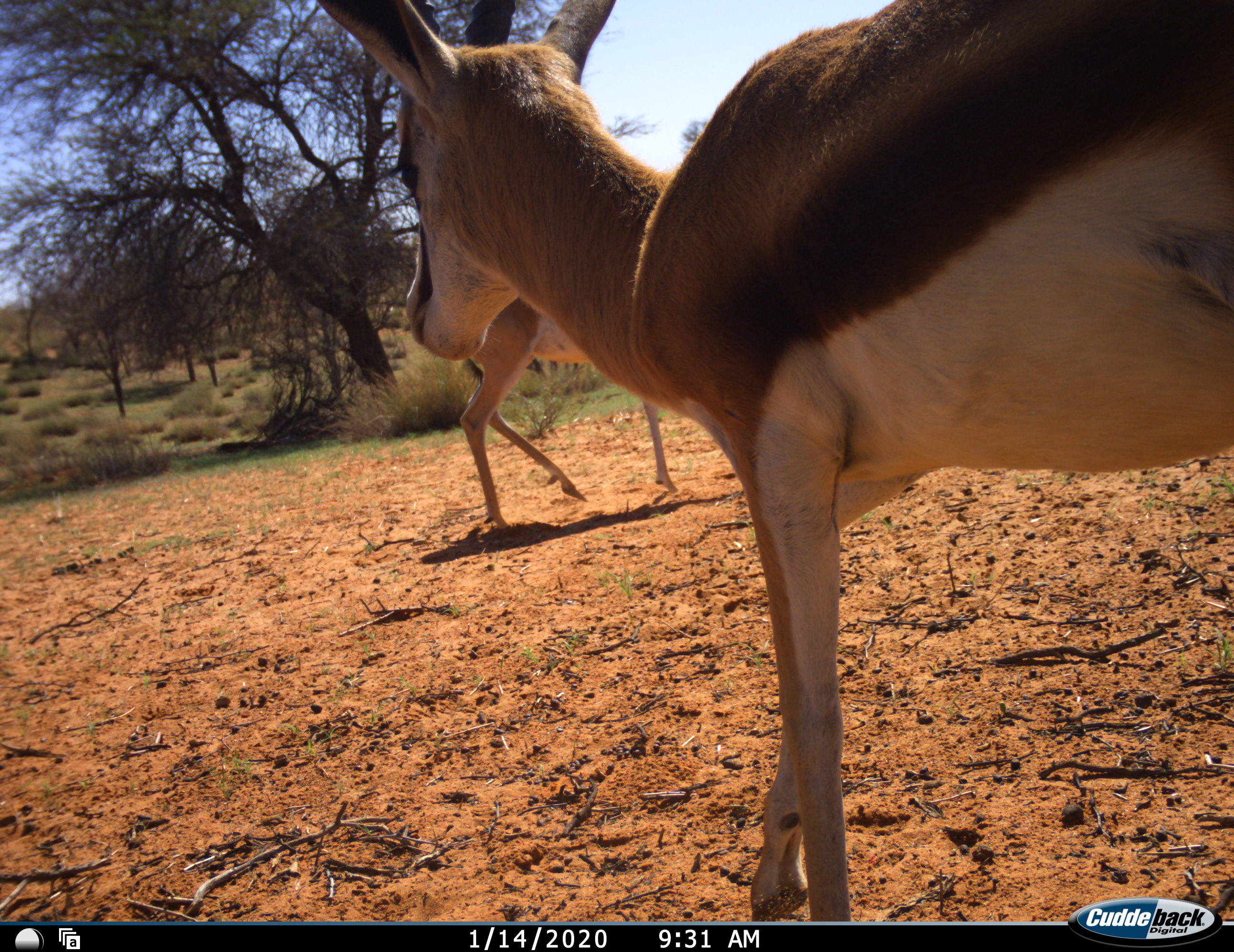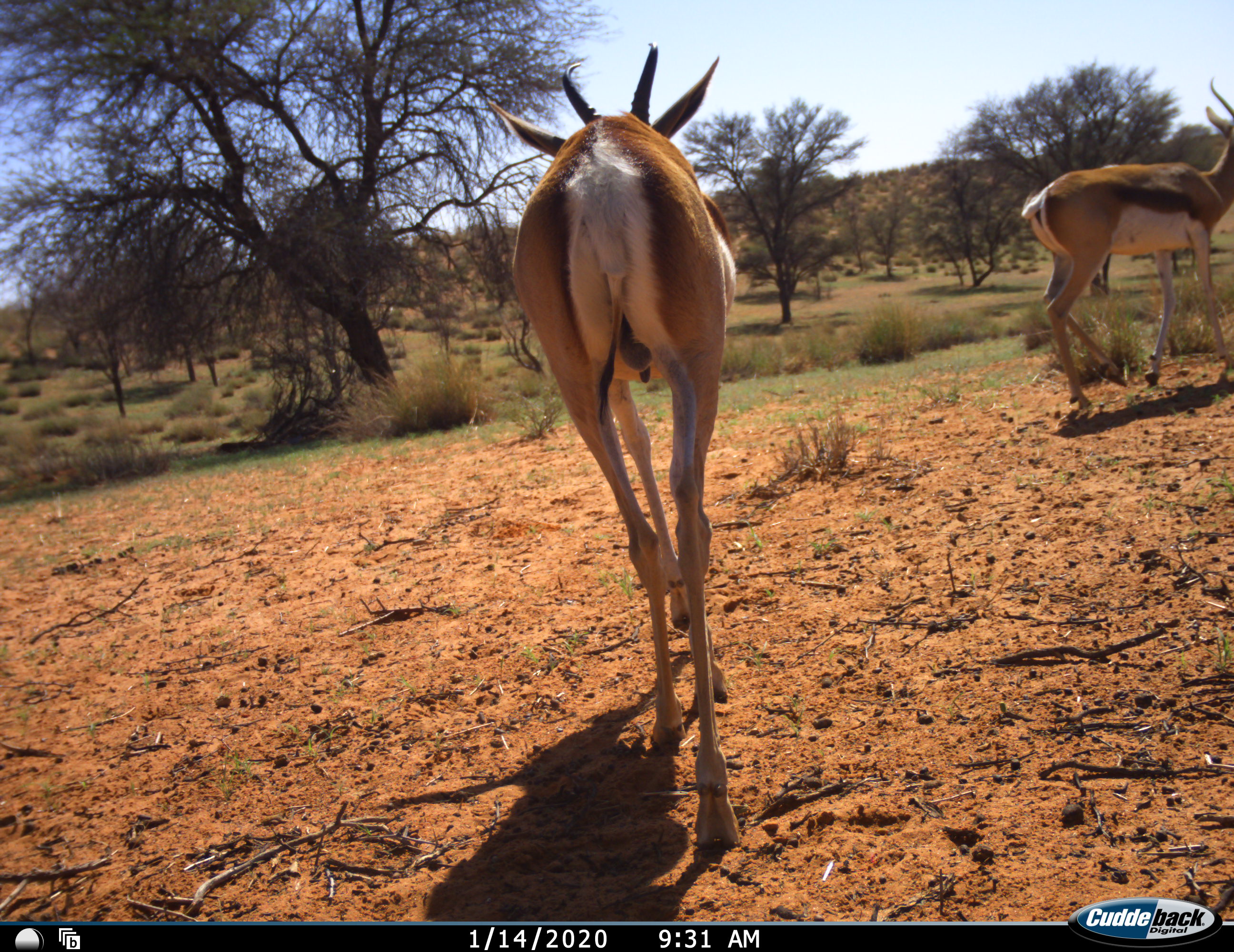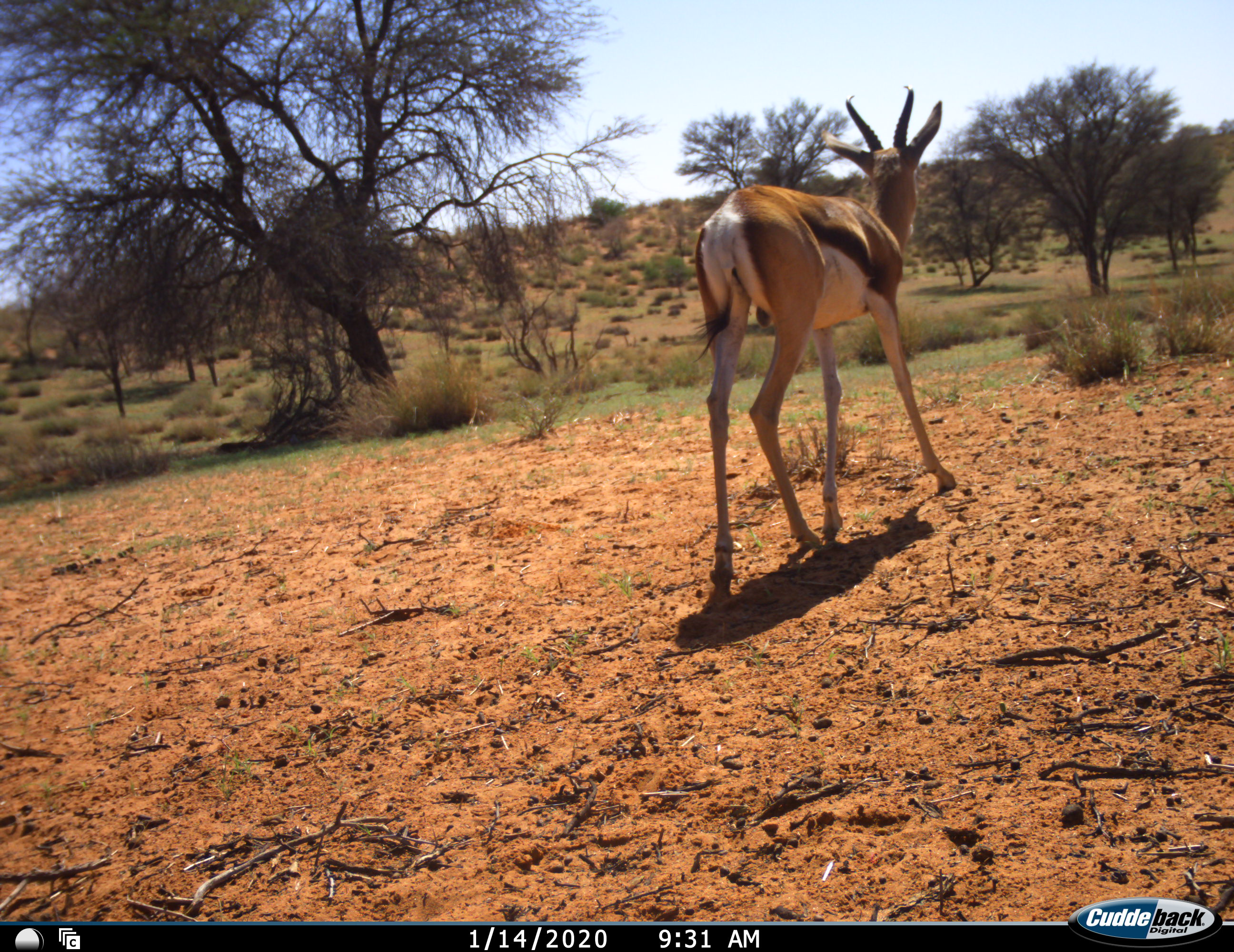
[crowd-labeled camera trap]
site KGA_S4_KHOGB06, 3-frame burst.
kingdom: Animalia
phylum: Chordata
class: Mammalia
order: Artiodactyla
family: Bovidae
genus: Antidorcas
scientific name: Antidorcas marsupialis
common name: springbok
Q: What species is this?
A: Springbok (Antidorcas marsupialis).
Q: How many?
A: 2.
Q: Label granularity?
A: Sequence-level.